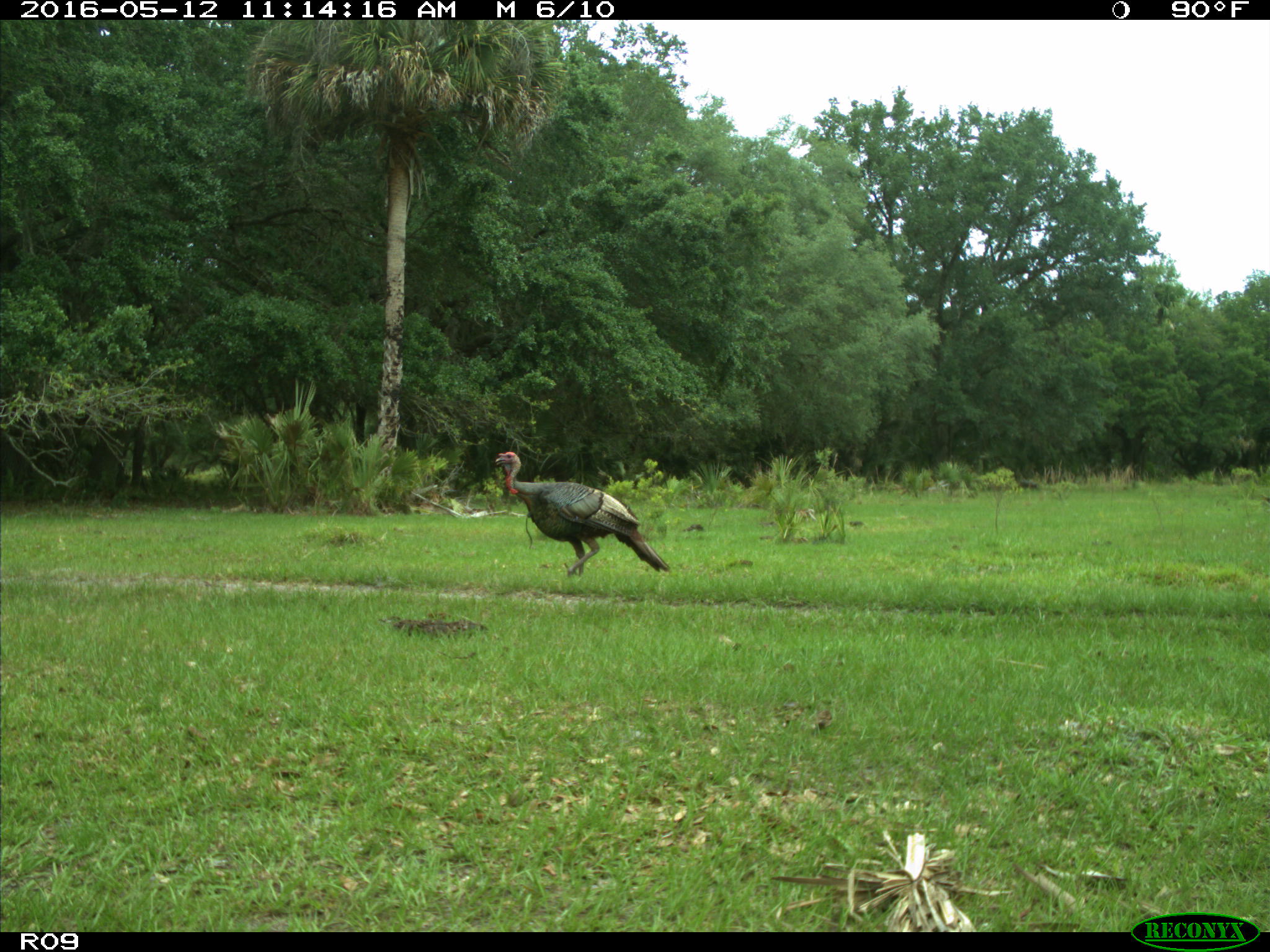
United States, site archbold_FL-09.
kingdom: Animalia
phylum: Chordata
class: Aves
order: Galliformes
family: Phasianidae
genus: Meleagris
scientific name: Meleagris gallopavo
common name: wild turkey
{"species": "Meleagris gallopavo (wild turkey)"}